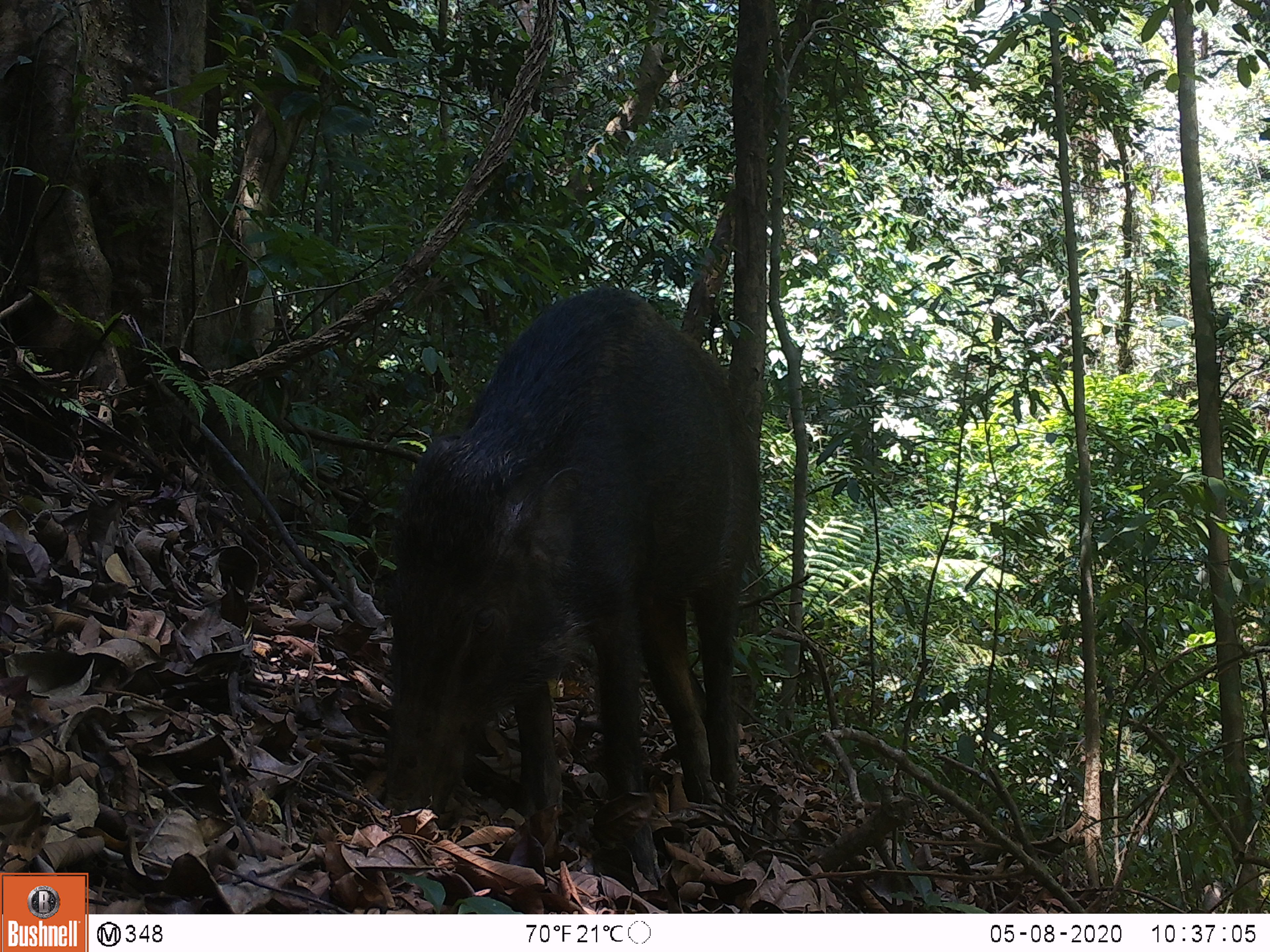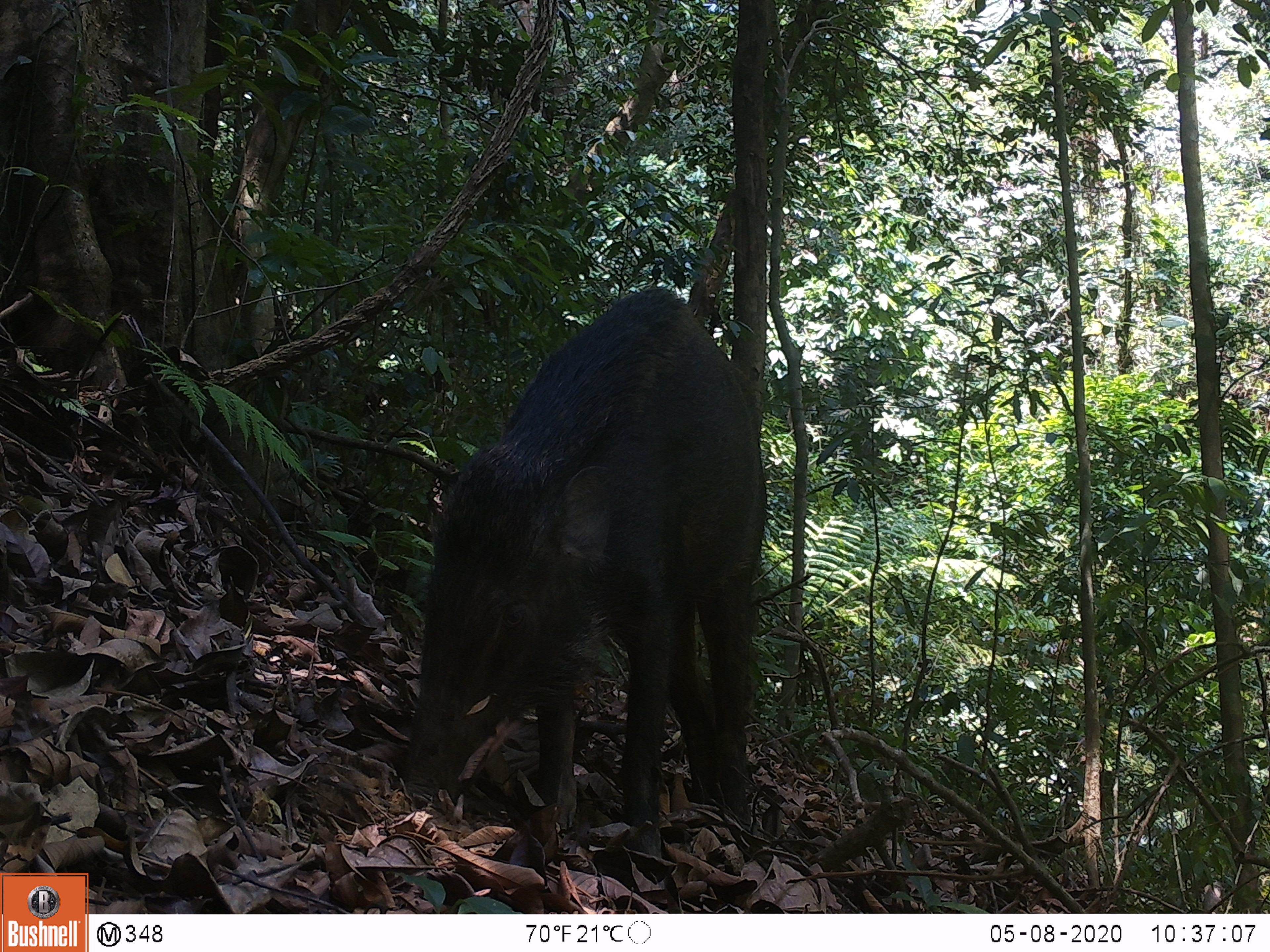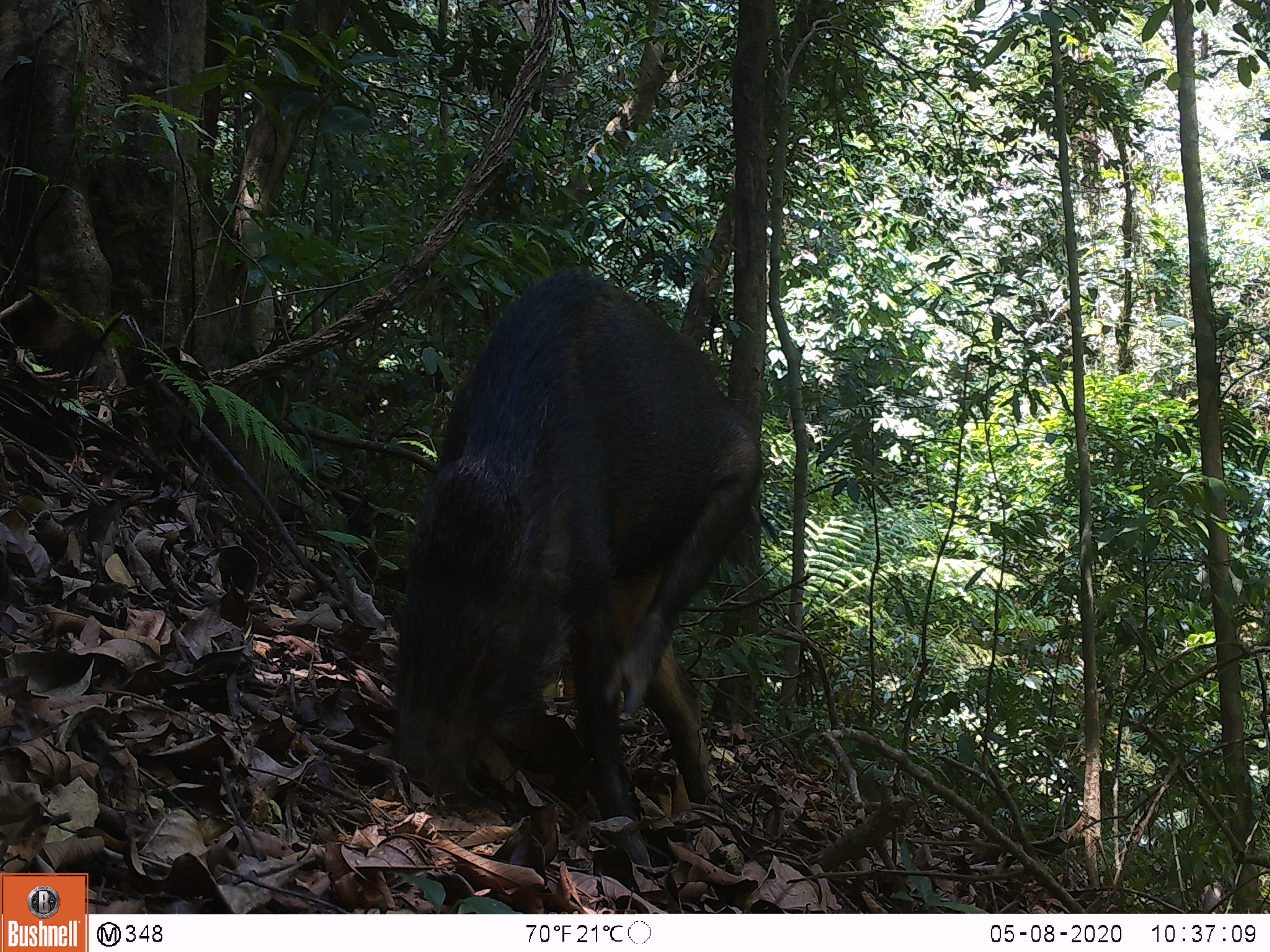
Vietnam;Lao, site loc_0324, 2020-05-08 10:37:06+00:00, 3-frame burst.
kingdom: Animalia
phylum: Chordata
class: Mammalia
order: Artiodactyla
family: Suidae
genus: Sus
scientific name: Sus scrofa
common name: eurasian wild pig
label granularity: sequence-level